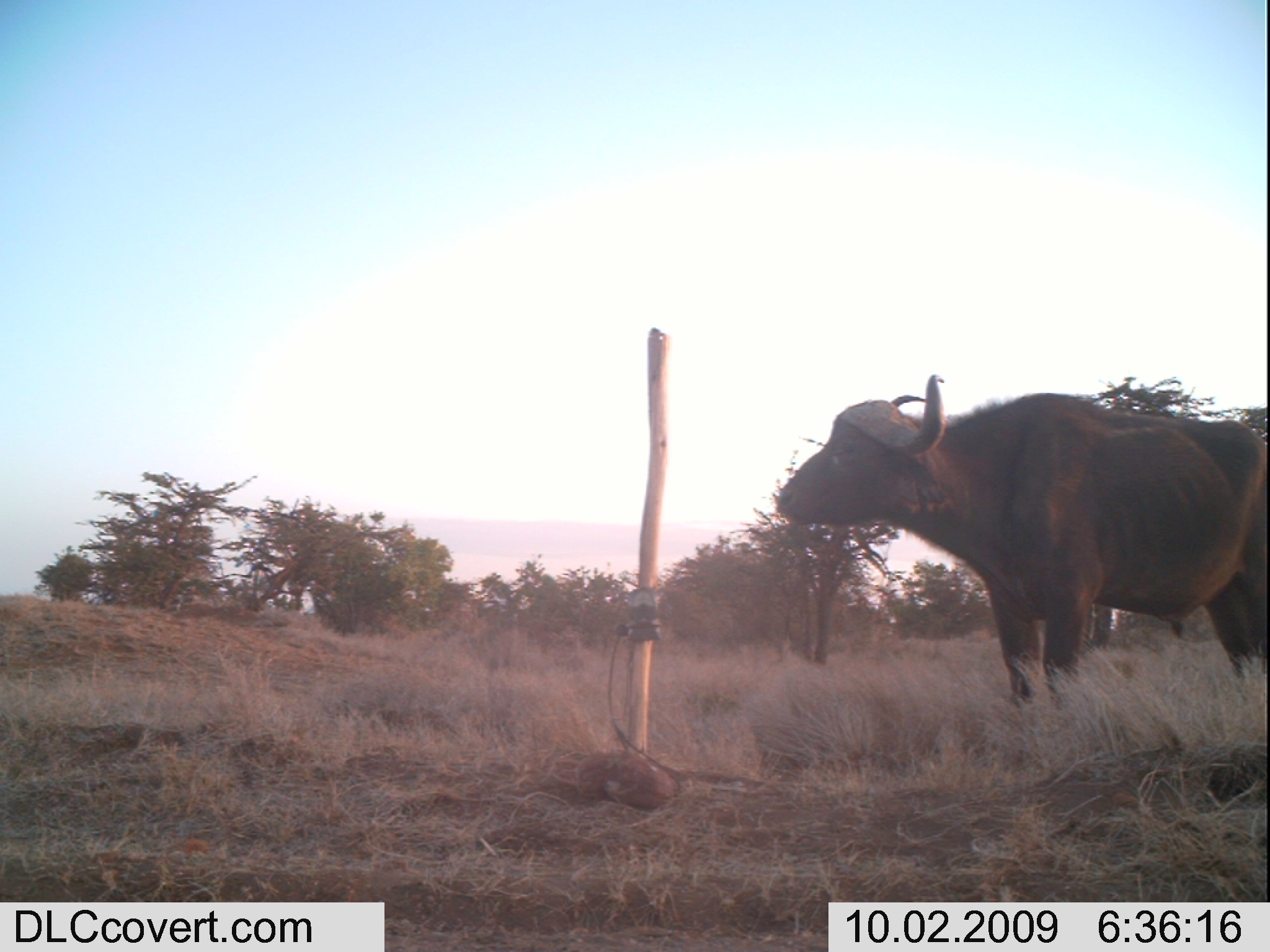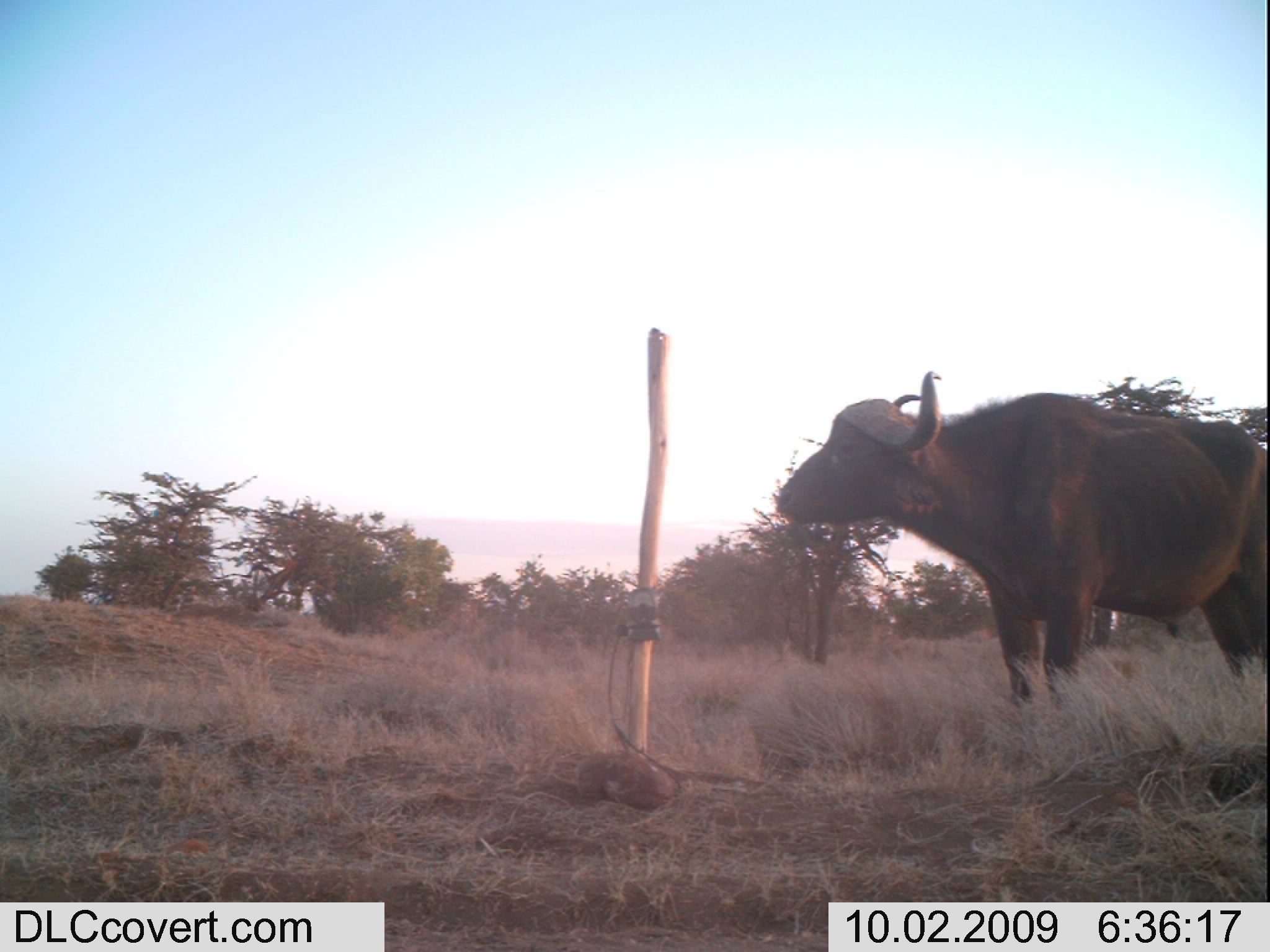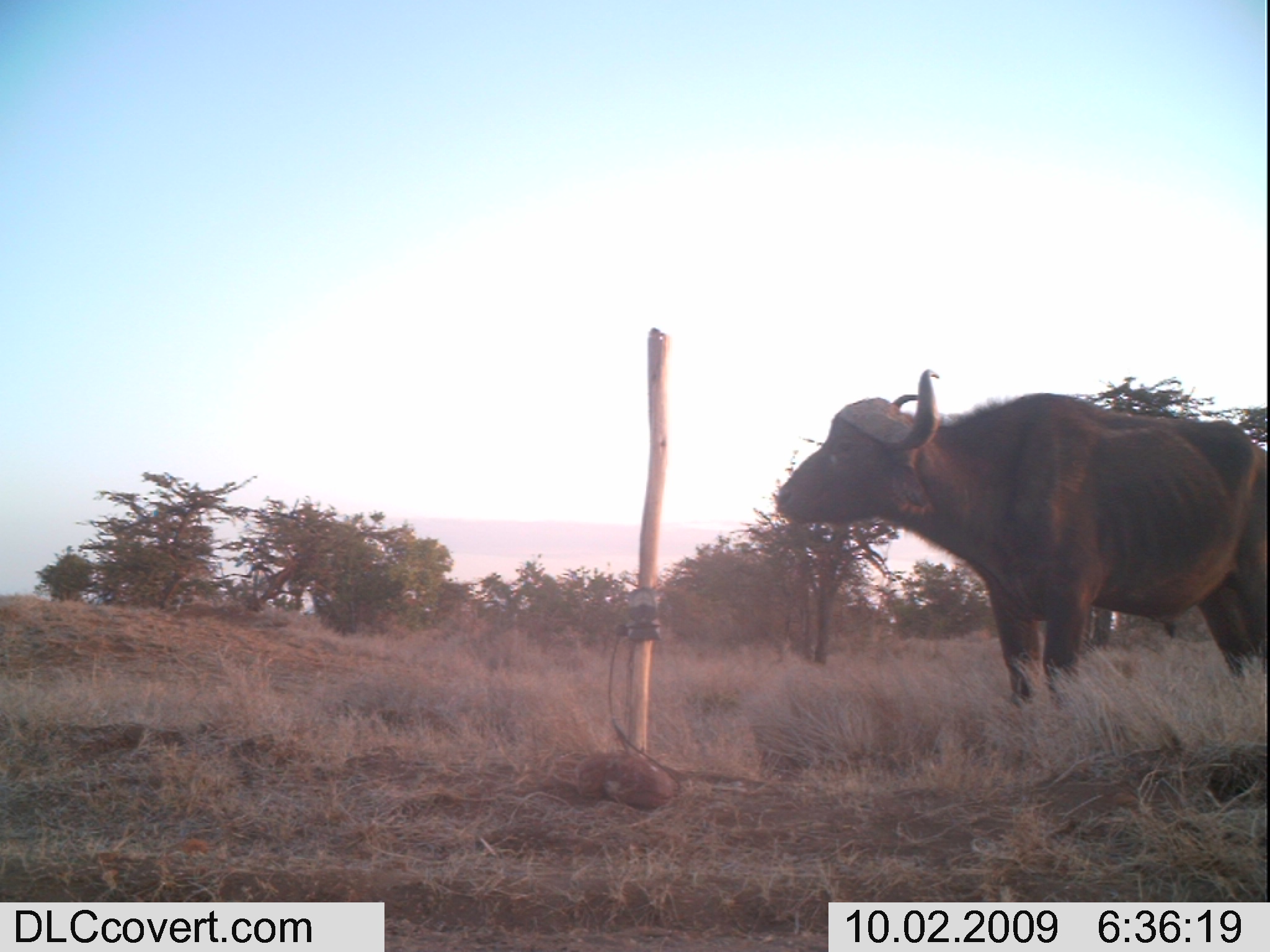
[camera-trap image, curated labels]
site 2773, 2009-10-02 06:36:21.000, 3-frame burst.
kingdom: Animalia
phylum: Chordata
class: Mammalia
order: Artiodactyla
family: Bovidae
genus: Syncerus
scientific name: Syncerus caffer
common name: african buffalo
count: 1